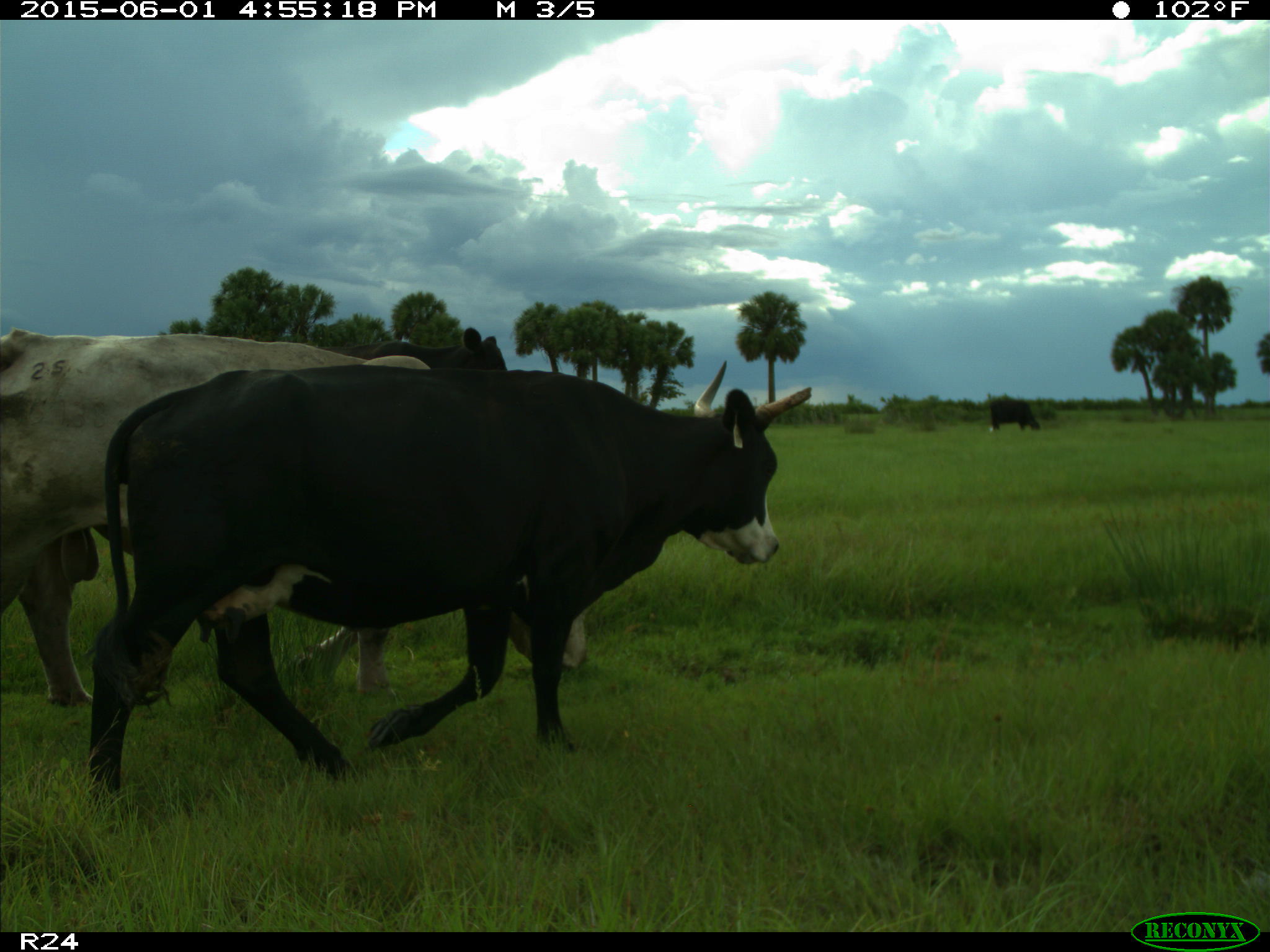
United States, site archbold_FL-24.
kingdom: Animalia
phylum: Chordata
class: Mammalia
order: Artiodactyla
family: Bovidae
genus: Bos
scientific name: Bos taurus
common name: domestic cow